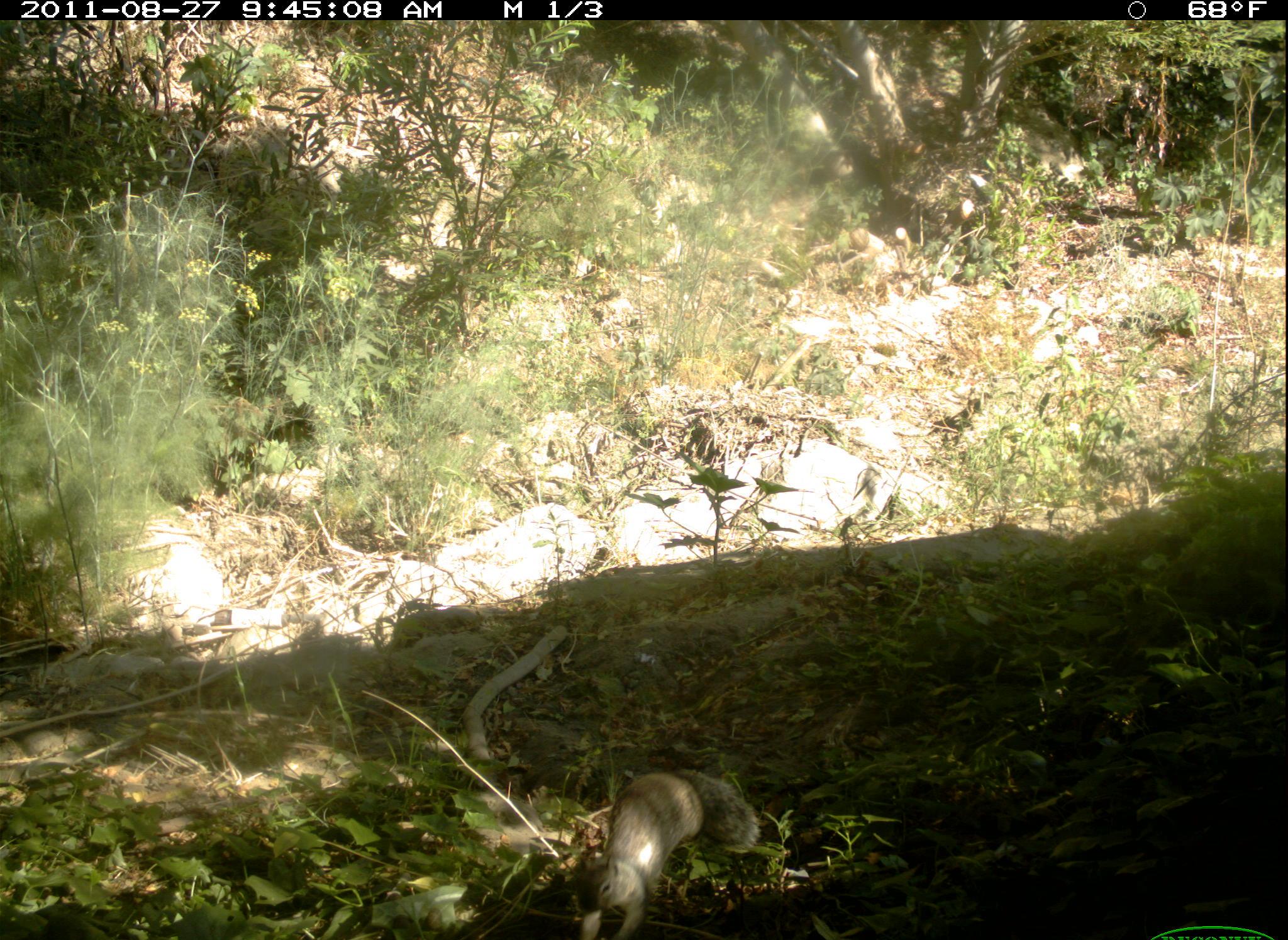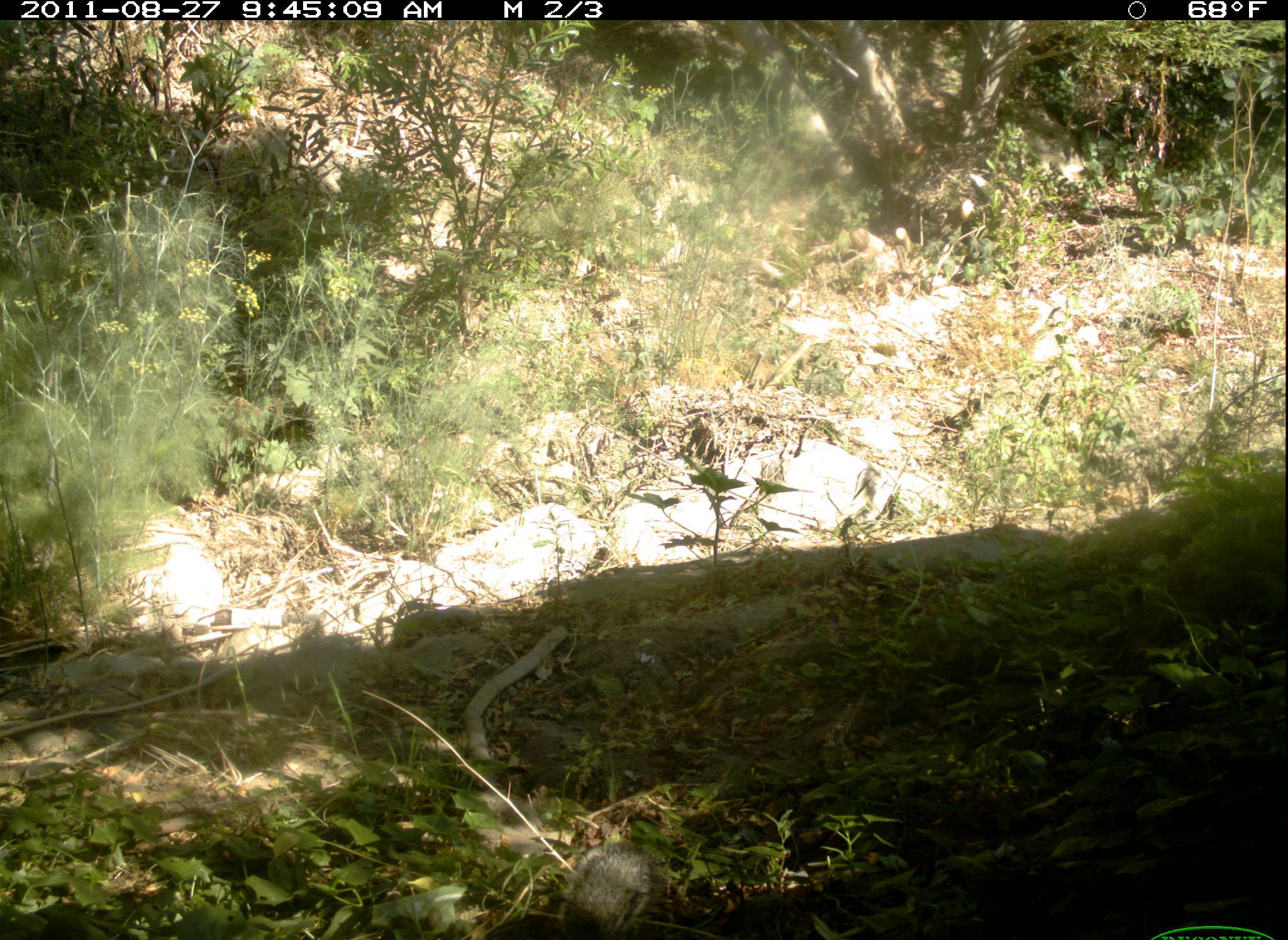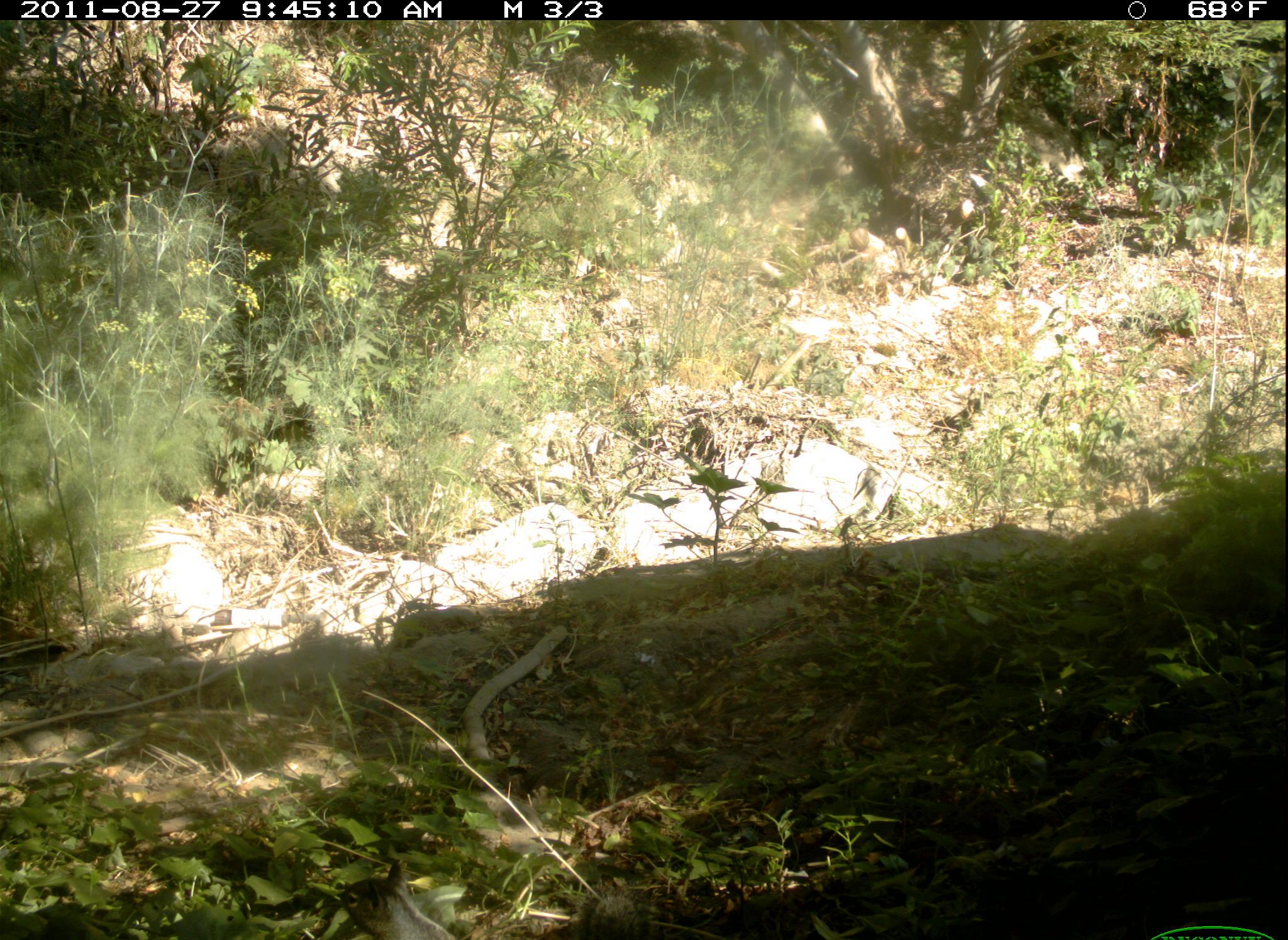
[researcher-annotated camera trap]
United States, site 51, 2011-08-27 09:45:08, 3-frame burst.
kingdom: Animalia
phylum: Chordata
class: Mammalia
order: Rodentia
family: Sciuridae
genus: Sciurus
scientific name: Sciurus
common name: squirrel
Squirrel (Sciurus).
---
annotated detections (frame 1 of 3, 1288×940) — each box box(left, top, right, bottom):
squirrel: box(566, 761, 761, 940)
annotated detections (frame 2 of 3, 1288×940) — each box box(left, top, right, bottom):
squirrel: box(483, 838, 662, 940)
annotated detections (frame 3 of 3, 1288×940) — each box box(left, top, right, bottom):
squirrel: box(332, 854, 473, 940)